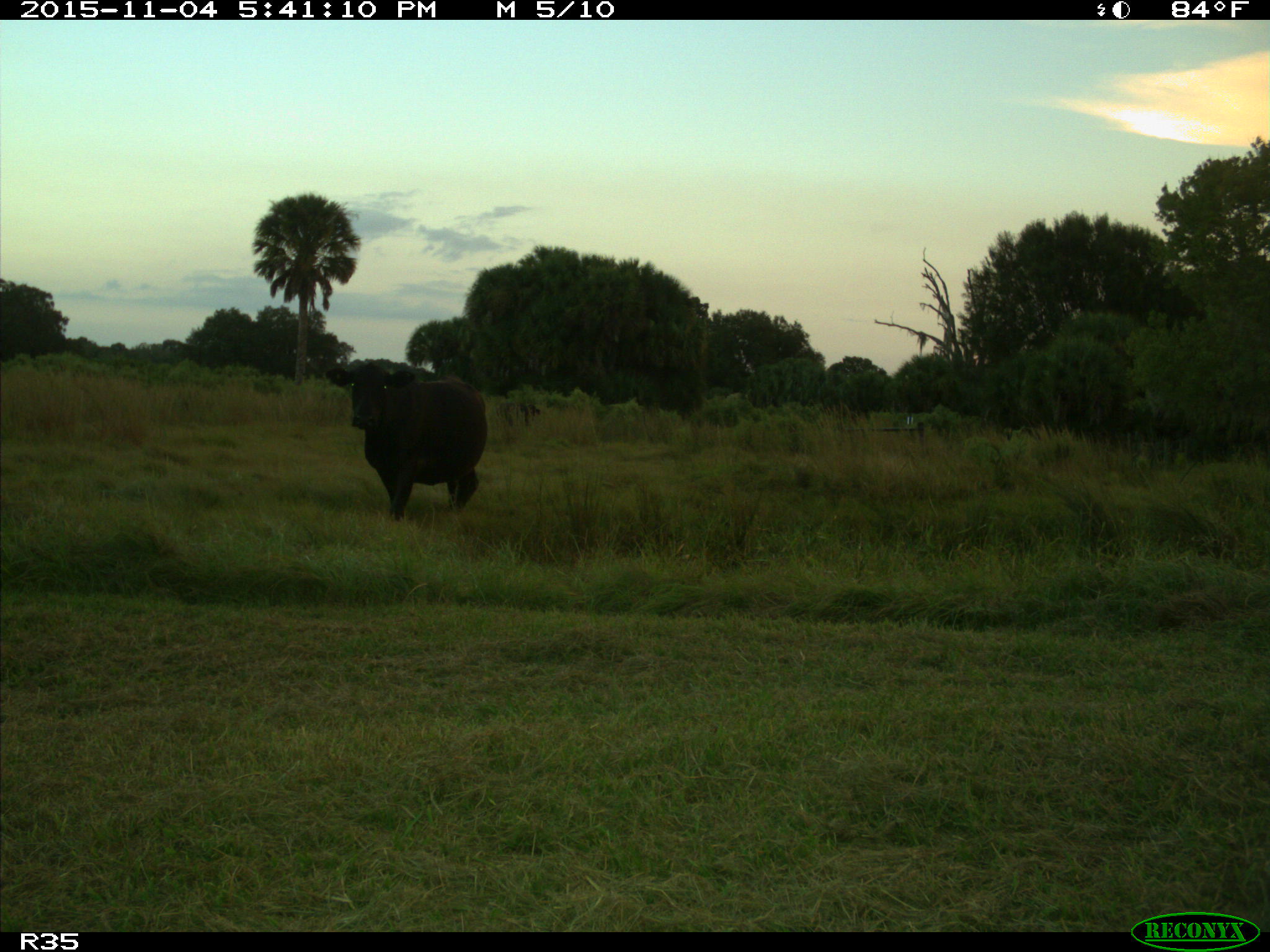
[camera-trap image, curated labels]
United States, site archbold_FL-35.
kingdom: Animalia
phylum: Chordata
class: Mammalia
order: Artiodactyla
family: Bovidae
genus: Bos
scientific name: Bos taurus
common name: domestic cow